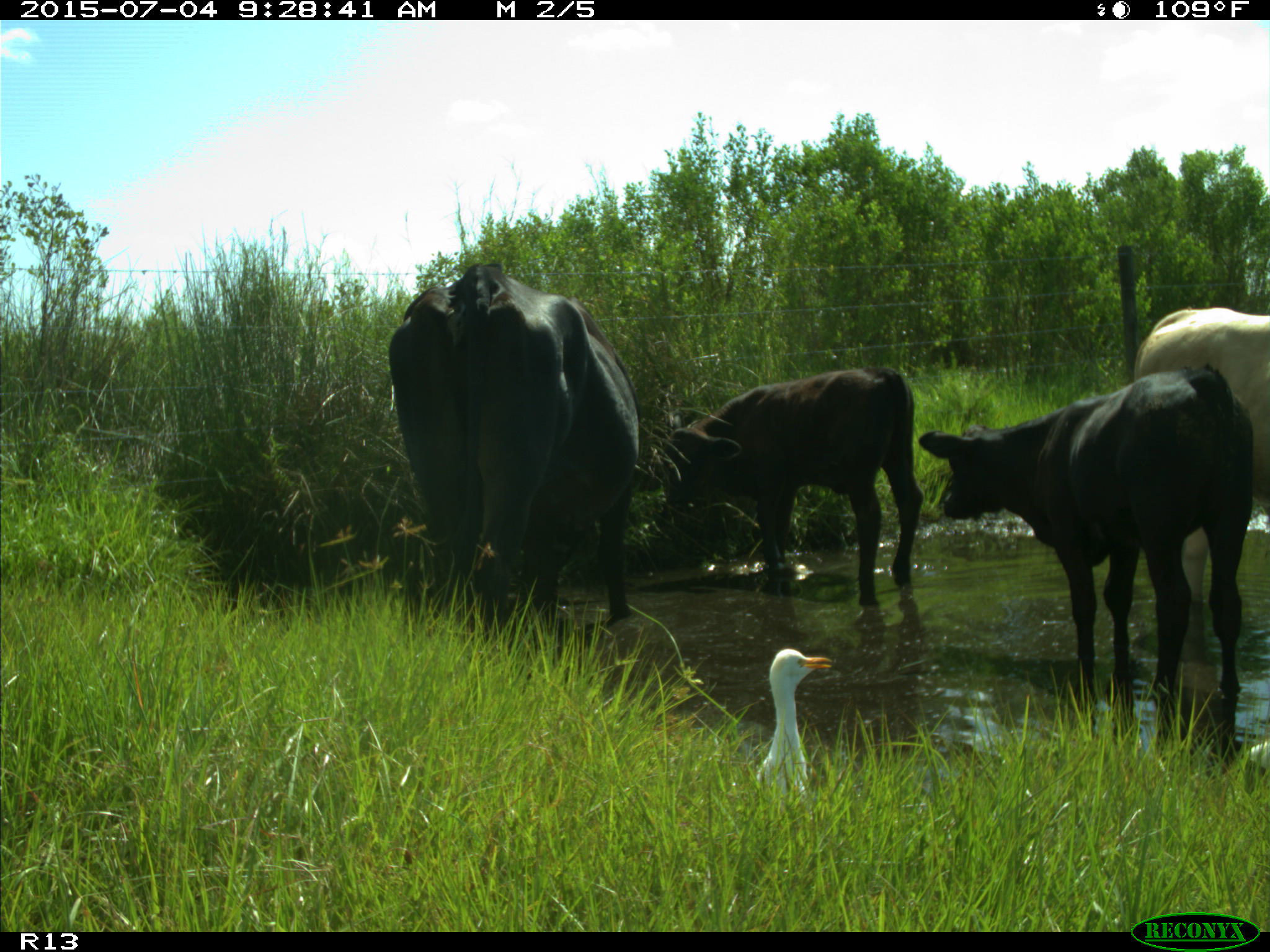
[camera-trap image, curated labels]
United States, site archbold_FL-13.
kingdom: Animalia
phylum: Chordata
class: Mammalia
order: Artiodactyla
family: Bovidae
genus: Bos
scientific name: Bos taurus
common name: domestic cow